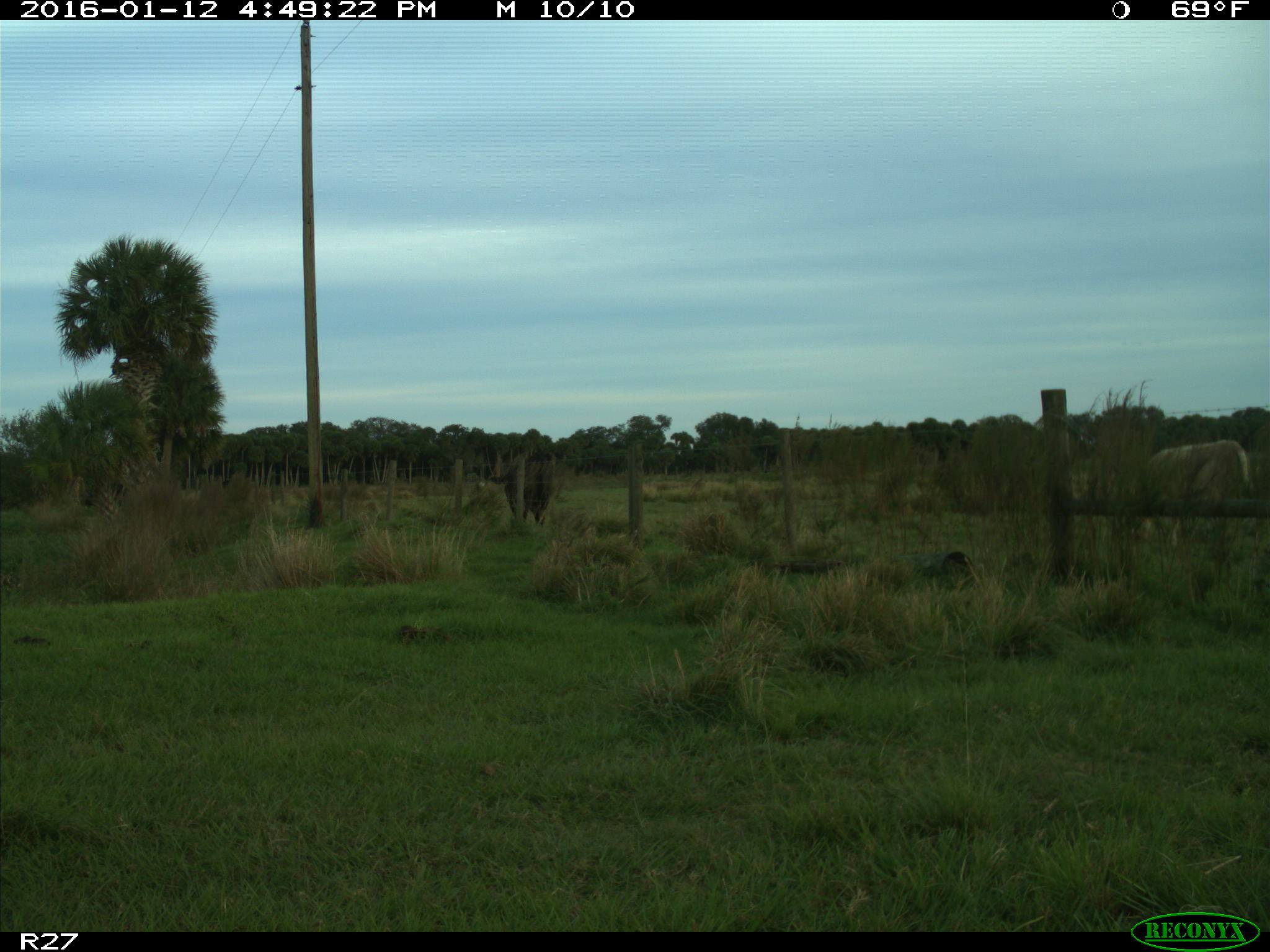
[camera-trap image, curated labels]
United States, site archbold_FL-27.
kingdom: Animalia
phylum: Chordata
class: Mammalia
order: Artiodactyla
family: Bovidae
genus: Bos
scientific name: Bos taurus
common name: domestic cow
Bos taurus (domestic cow).